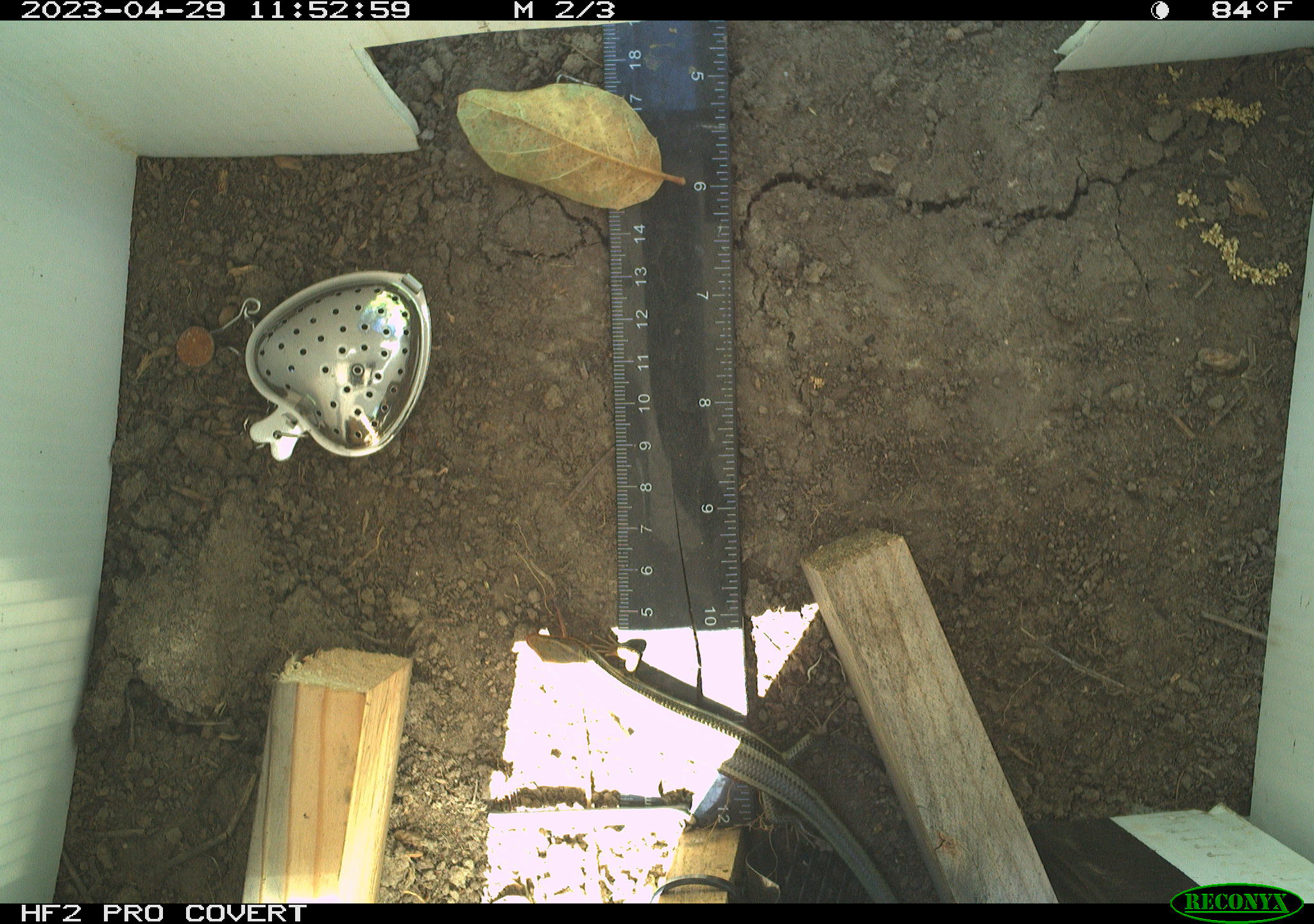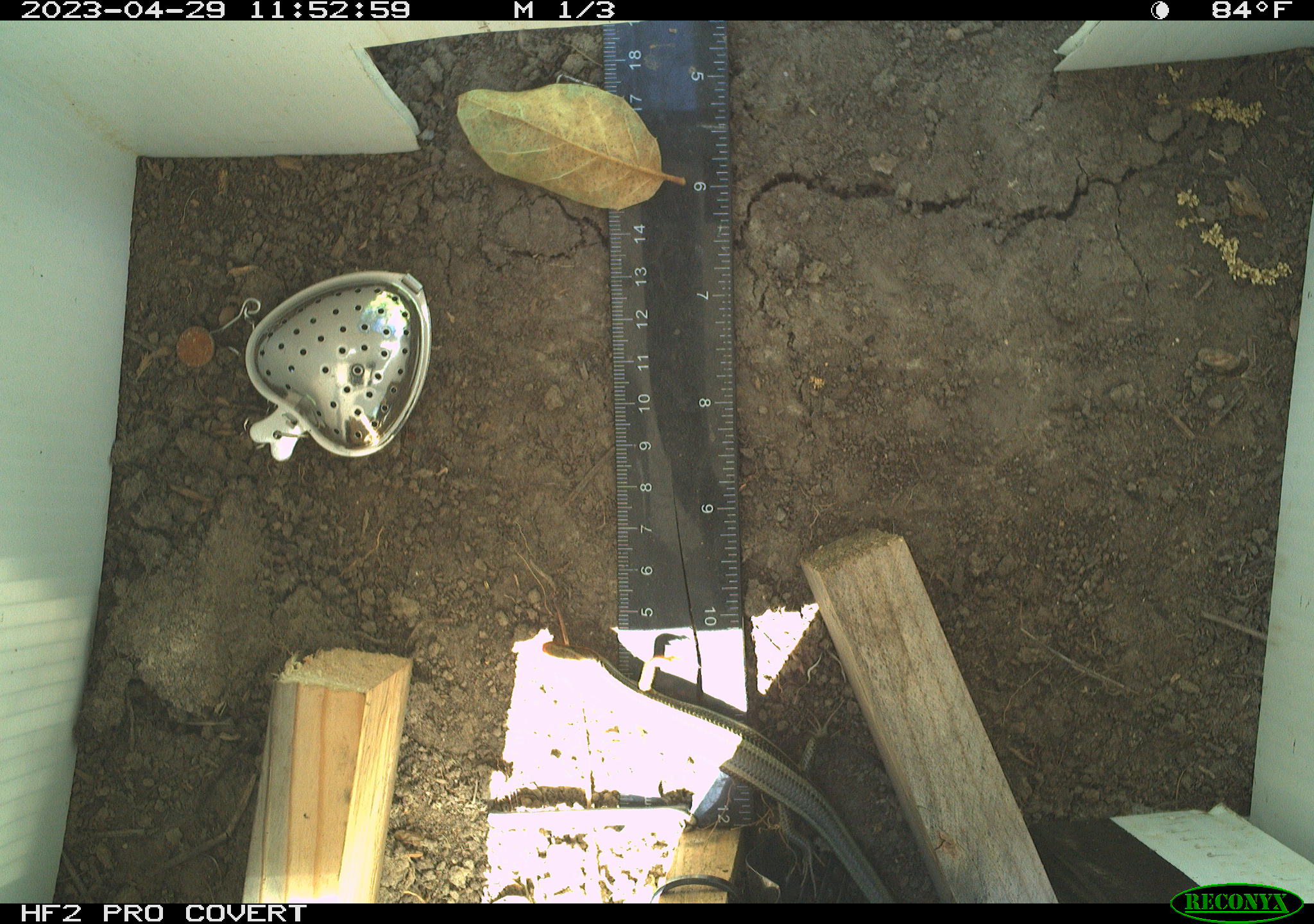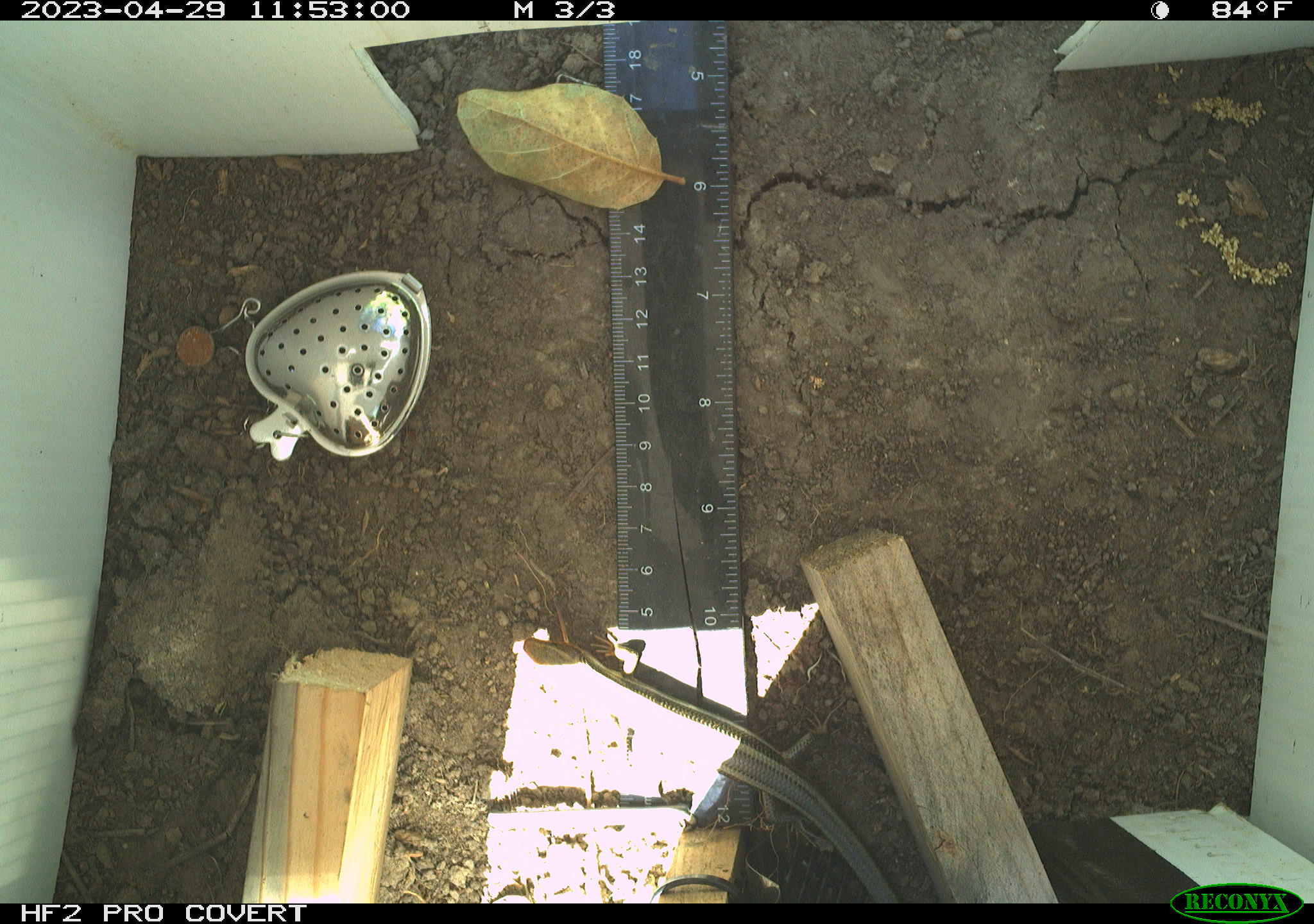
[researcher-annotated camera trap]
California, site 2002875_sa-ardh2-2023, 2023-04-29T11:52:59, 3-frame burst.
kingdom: Animalia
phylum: Chordata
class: Reptilia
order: Squamata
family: Scincidae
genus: Plestiodon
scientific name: Plestiodon skiltonianus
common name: western skink